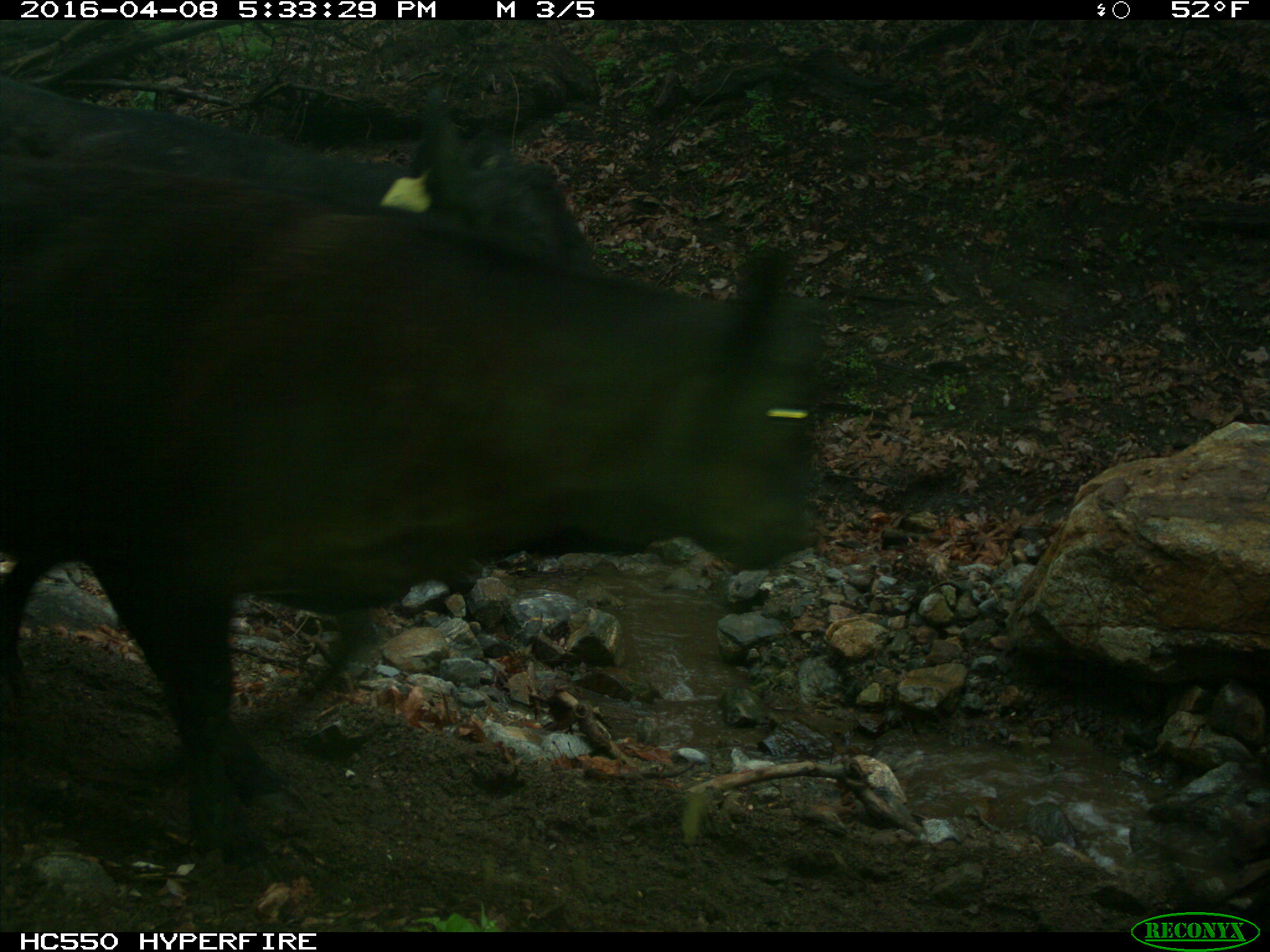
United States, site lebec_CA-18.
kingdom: Animalia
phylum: Chordata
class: Mammalia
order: Artiodactyla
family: Bovidae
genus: Bos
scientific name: Bos taurus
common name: domestic cow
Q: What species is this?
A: Bos taurus (domestic cow).